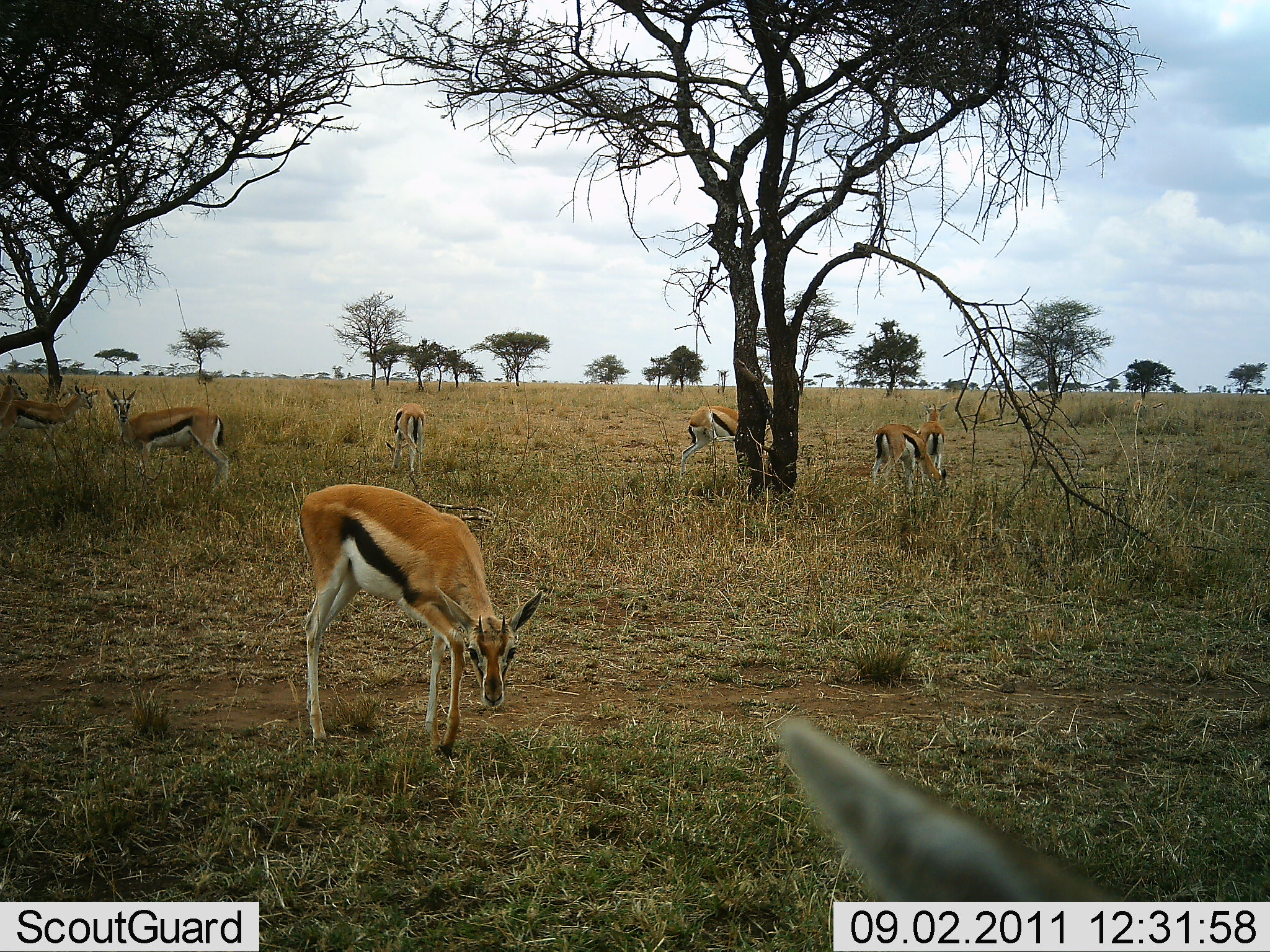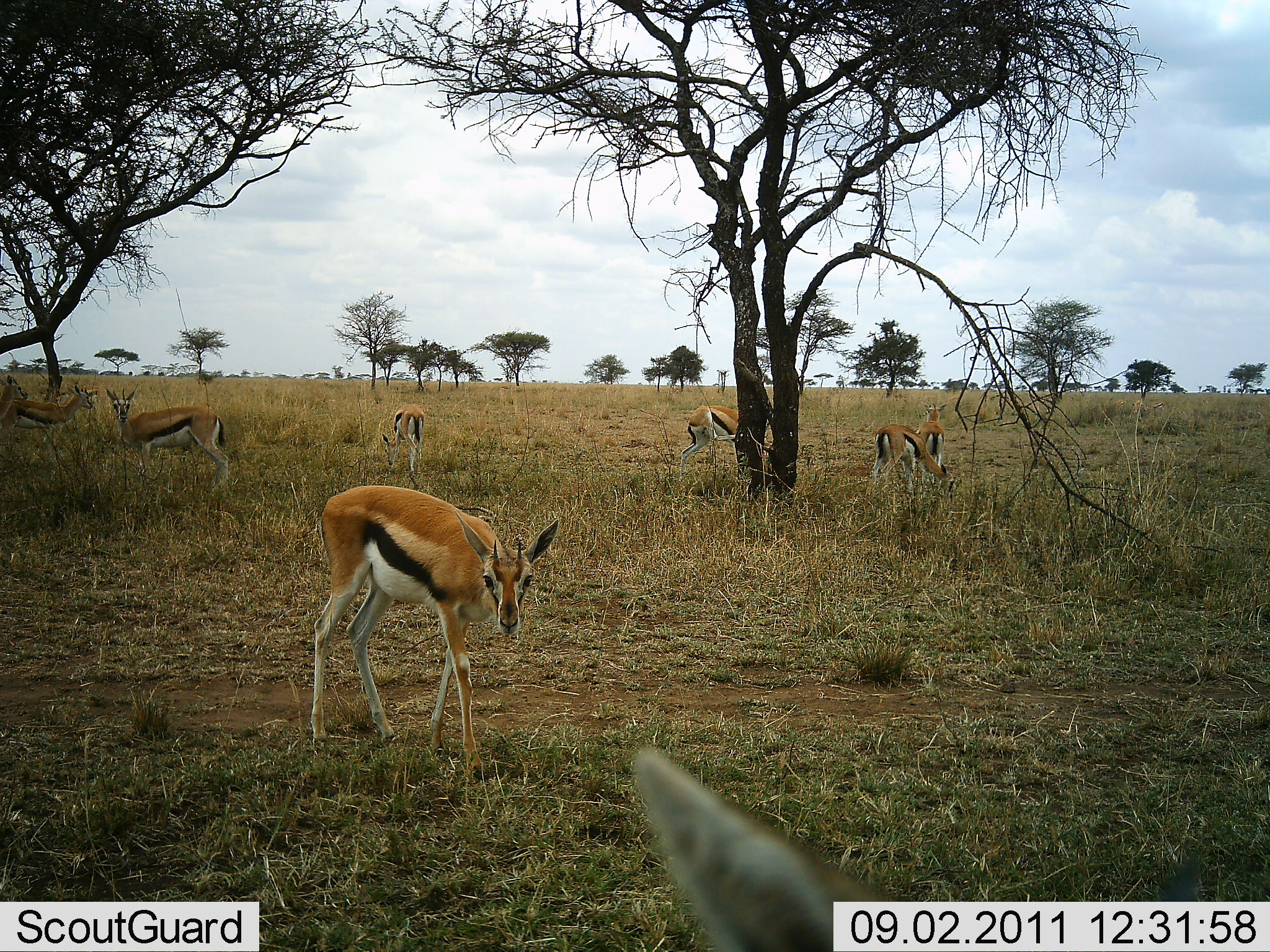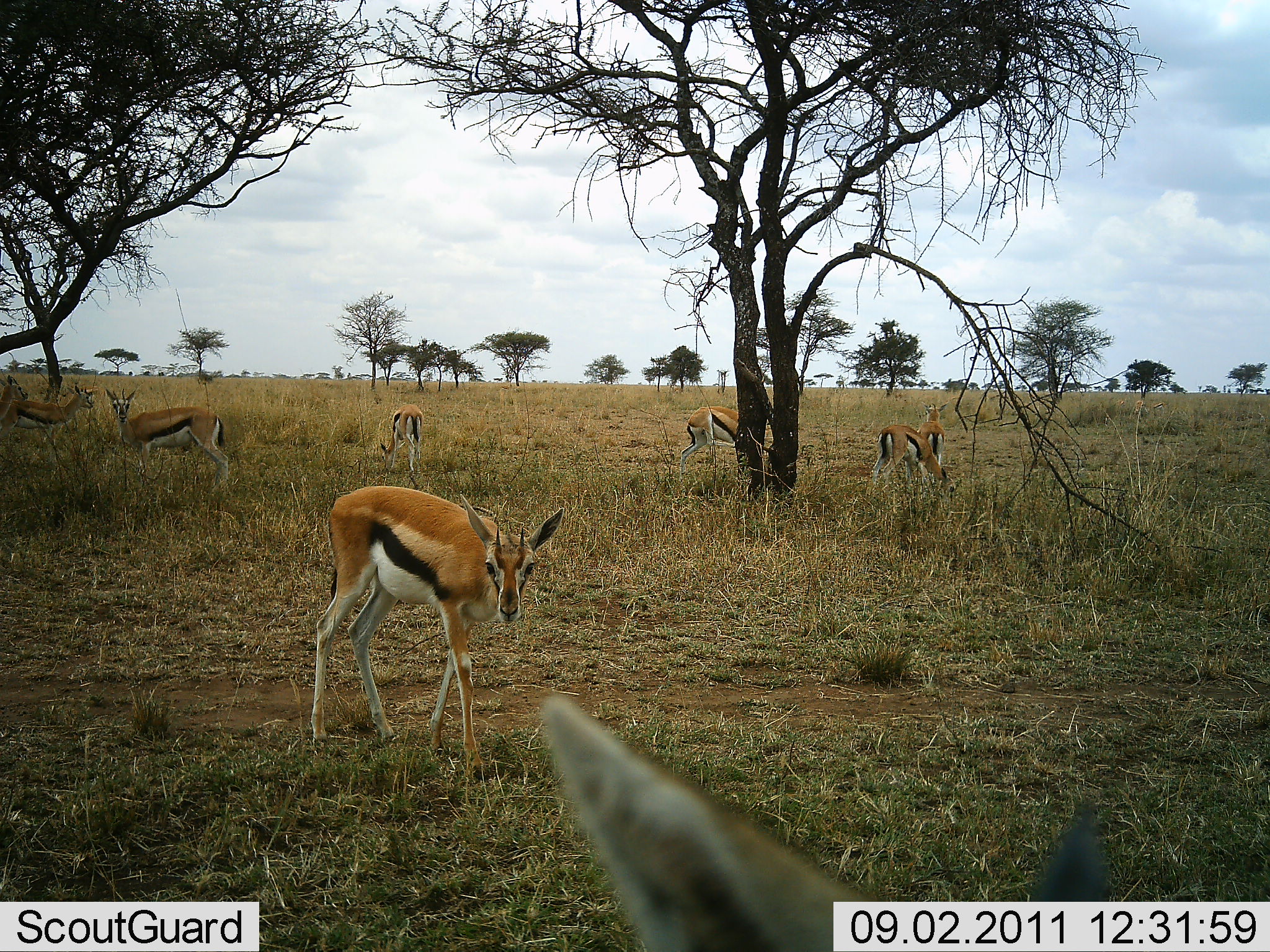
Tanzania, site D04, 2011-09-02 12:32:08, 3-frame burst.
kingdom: Animalia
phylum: Chordata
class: Mammalia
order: Artiodactyla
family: Bovidae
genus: Eudorcas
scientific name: Eudorcas thomsonii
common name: thomson's gazelle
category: gazellethomsons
Gazellethomsons (thomson's gazelle) (Eudorcas thomsonii), count 8. Behavior (volunteer vote fractions): standing 81%, resting 6%, moving 31%, interacting 0%. Young present (vote fraction): 0%. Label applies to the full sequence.